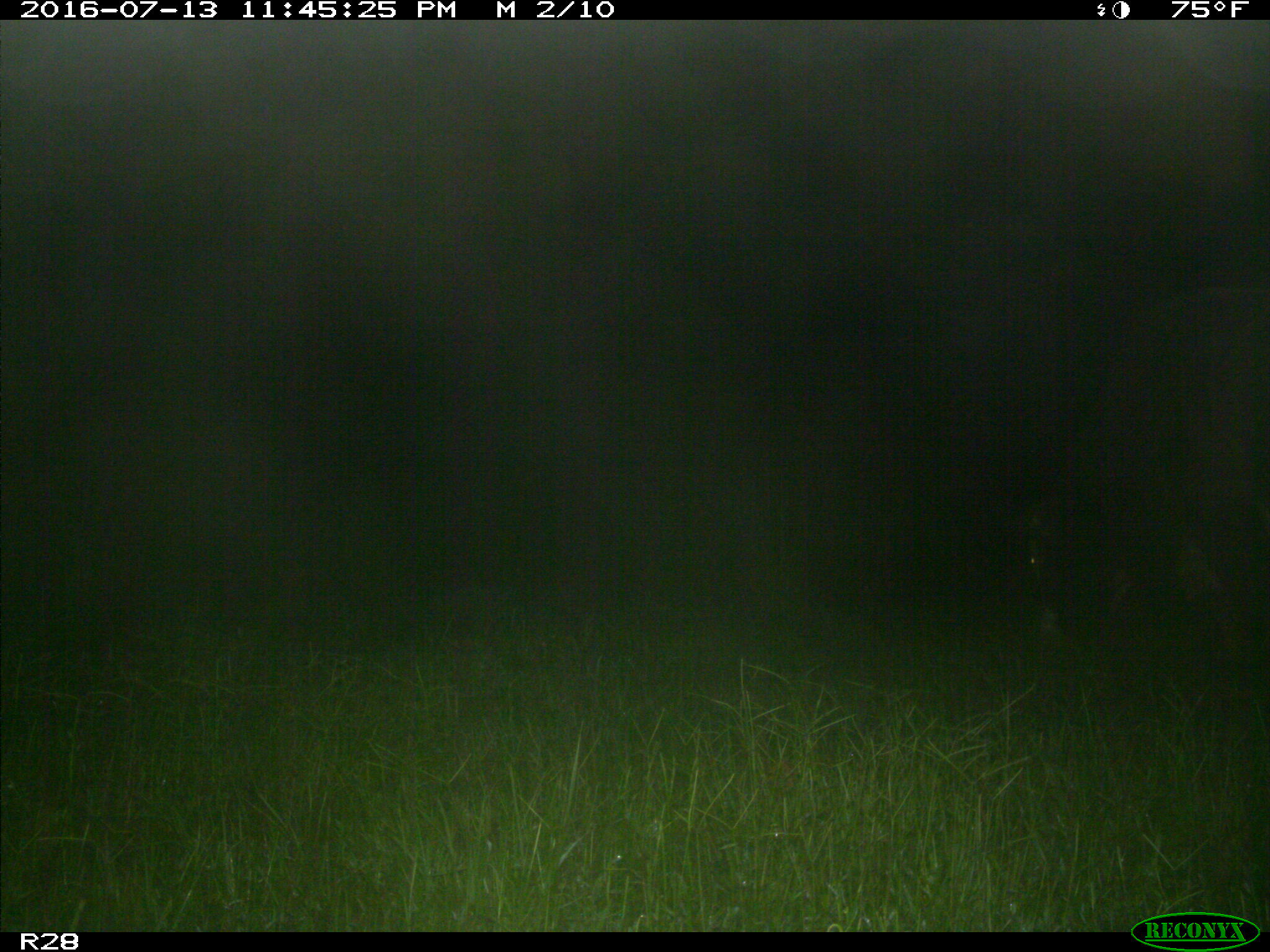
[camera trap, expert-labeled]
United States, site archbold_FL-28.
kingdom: Animalia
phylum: Chordata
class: Mammalia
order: Artiodactyla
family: Bovidae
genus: Bos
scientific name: Bos taurus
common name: domestic cow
Bos taurus (domestic cow).